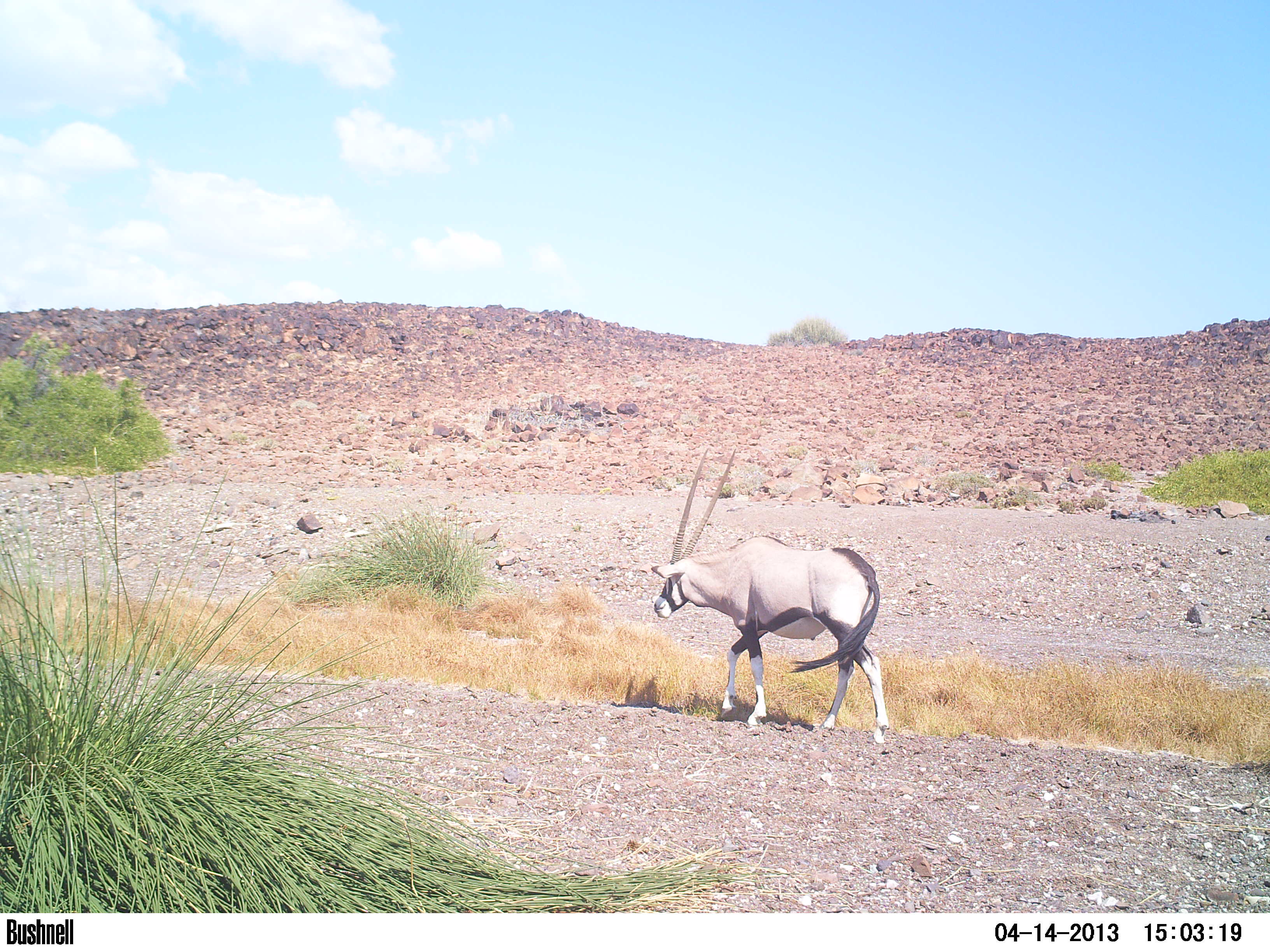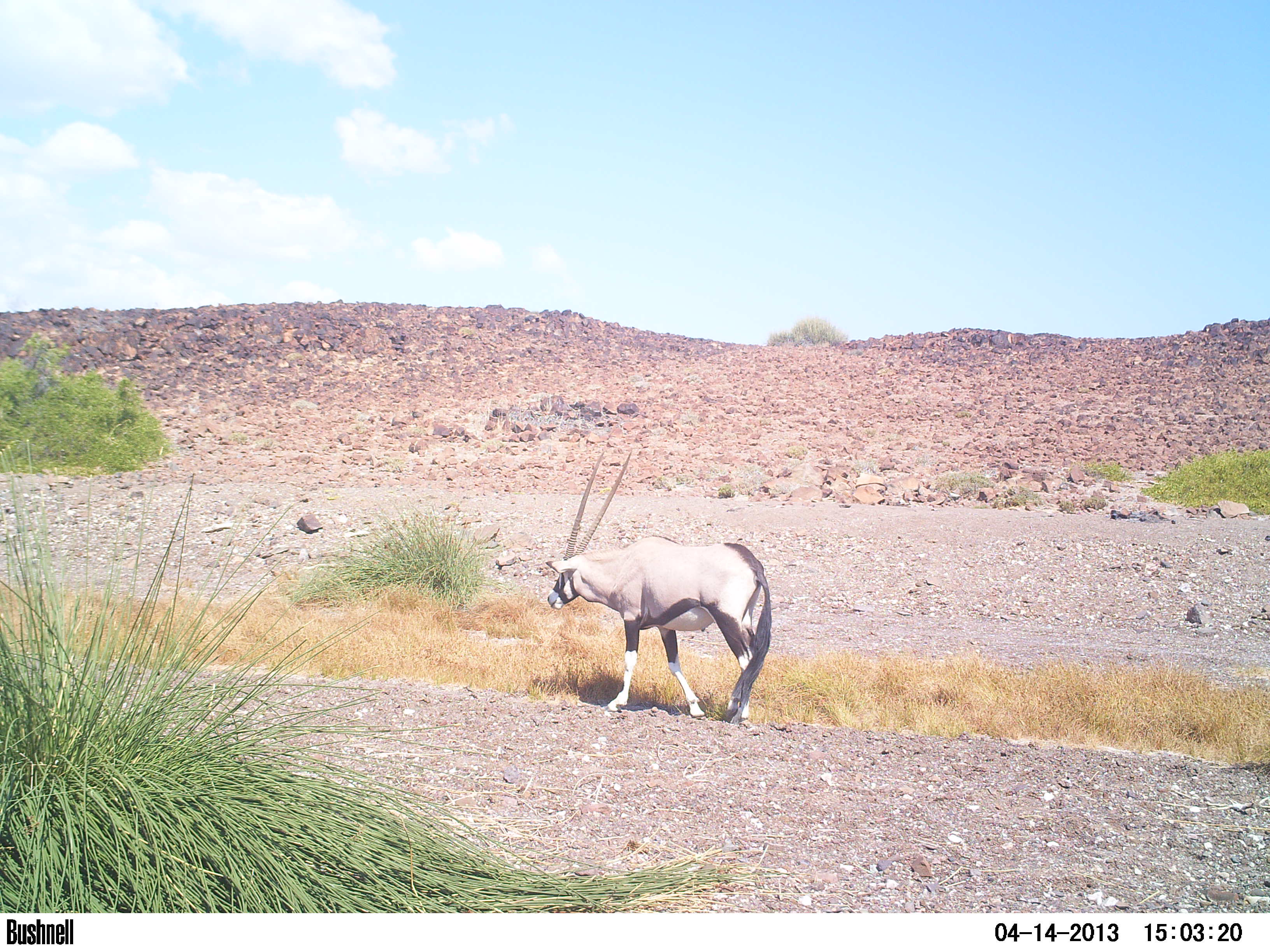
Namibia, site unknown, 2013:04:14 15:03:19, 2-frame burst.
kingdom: Animalia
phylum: Chordata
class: Mammalia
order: Artiodactyla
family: Bovidae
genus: Oryx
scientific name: Oryx gazella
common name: gemsbok